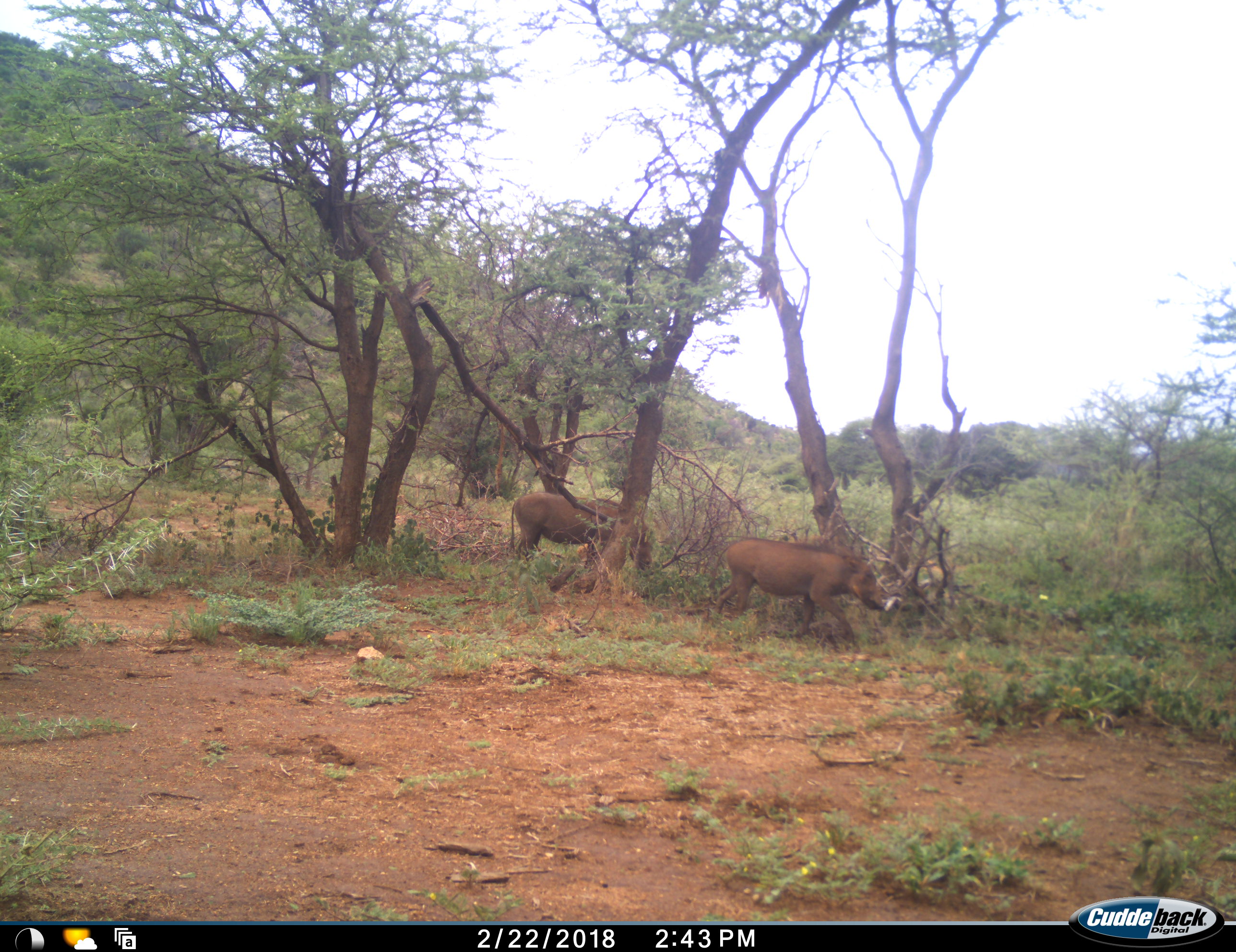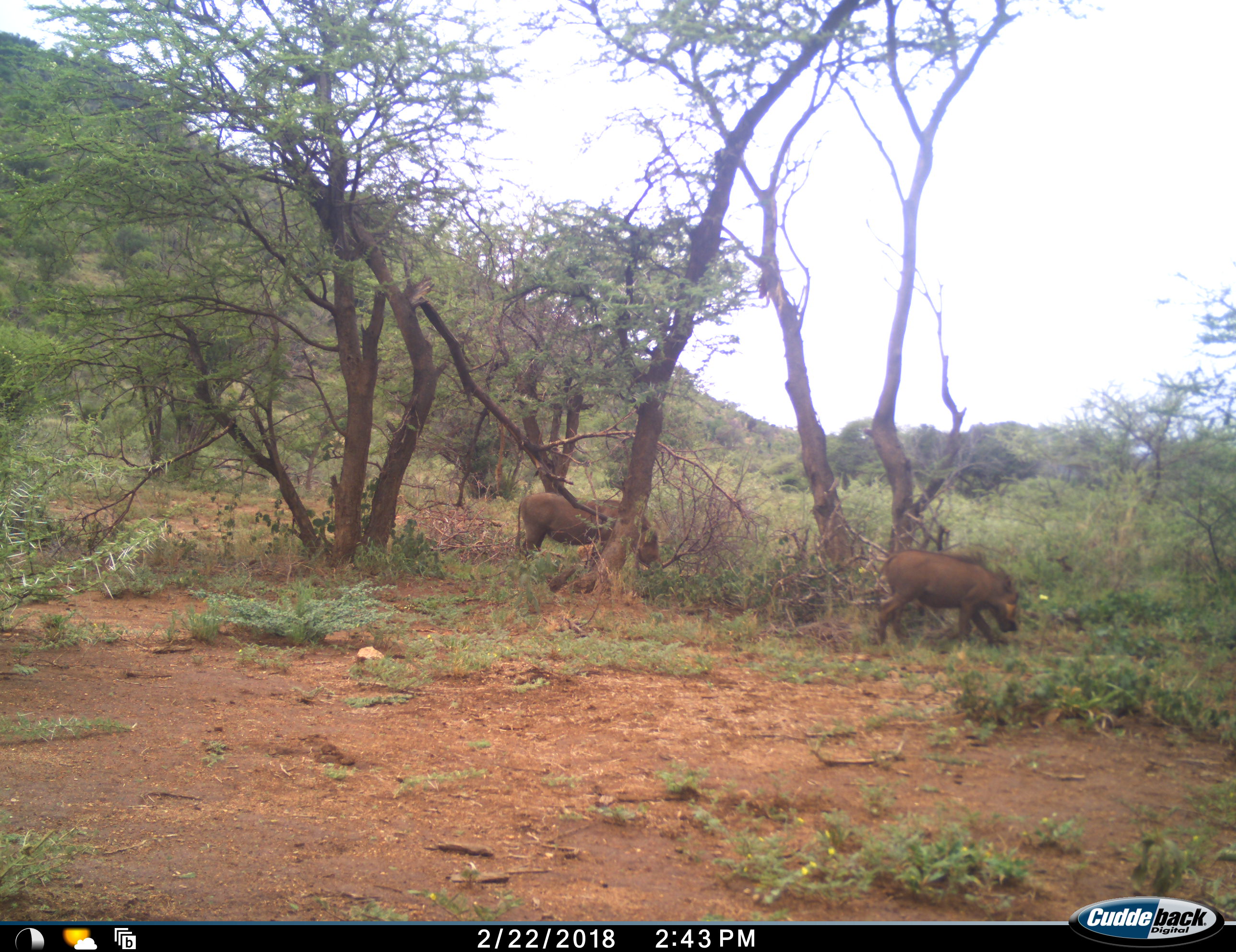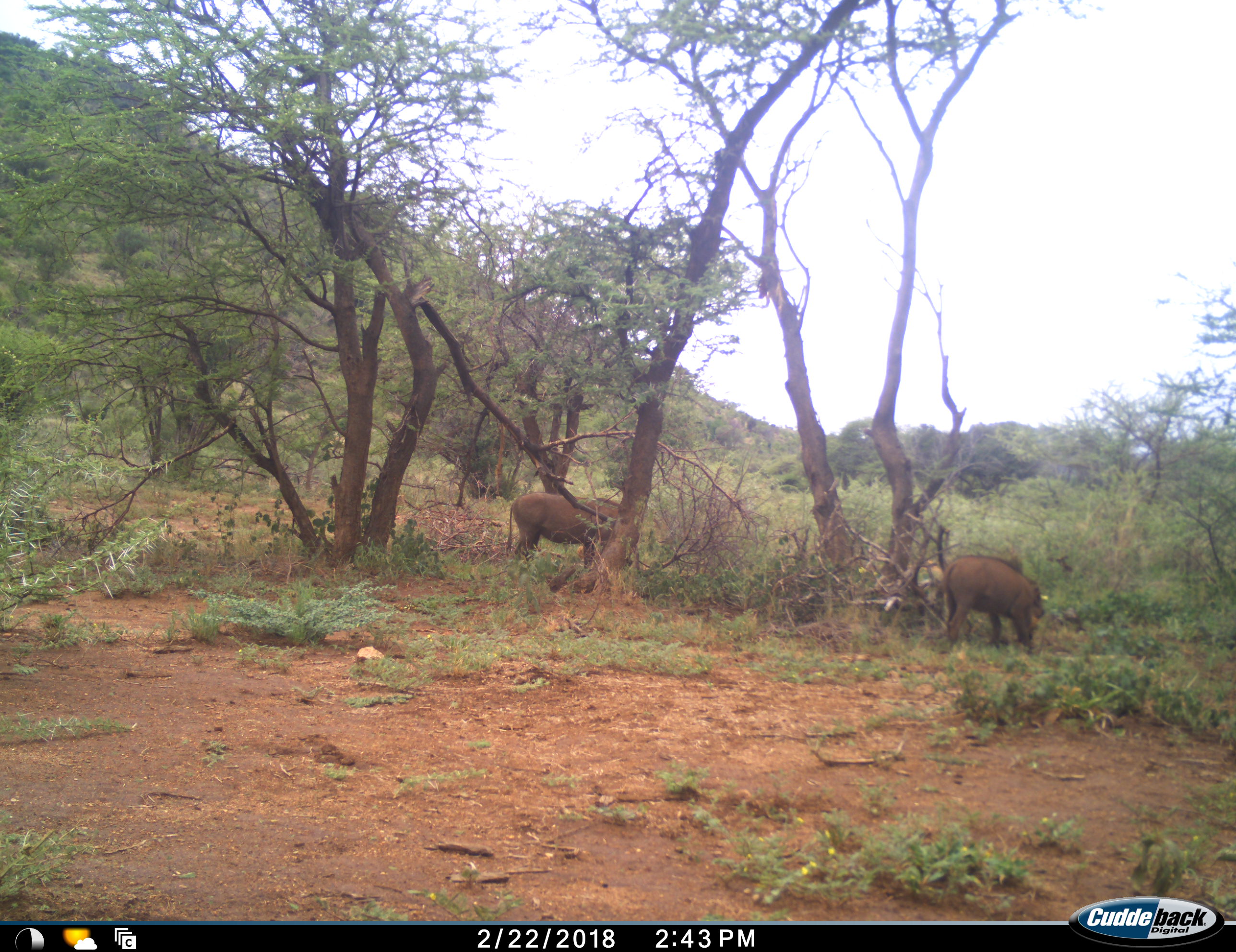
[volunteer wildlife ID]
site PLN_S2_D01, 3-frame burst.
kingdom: Animalia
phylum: Chordata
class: Mammalia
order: Artiodactyla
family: Suidae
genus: Phacochoerus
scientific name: Phacochoerus africanus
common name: warthog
Warthog (Phacochoerus africanus), count 2. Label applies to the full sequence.